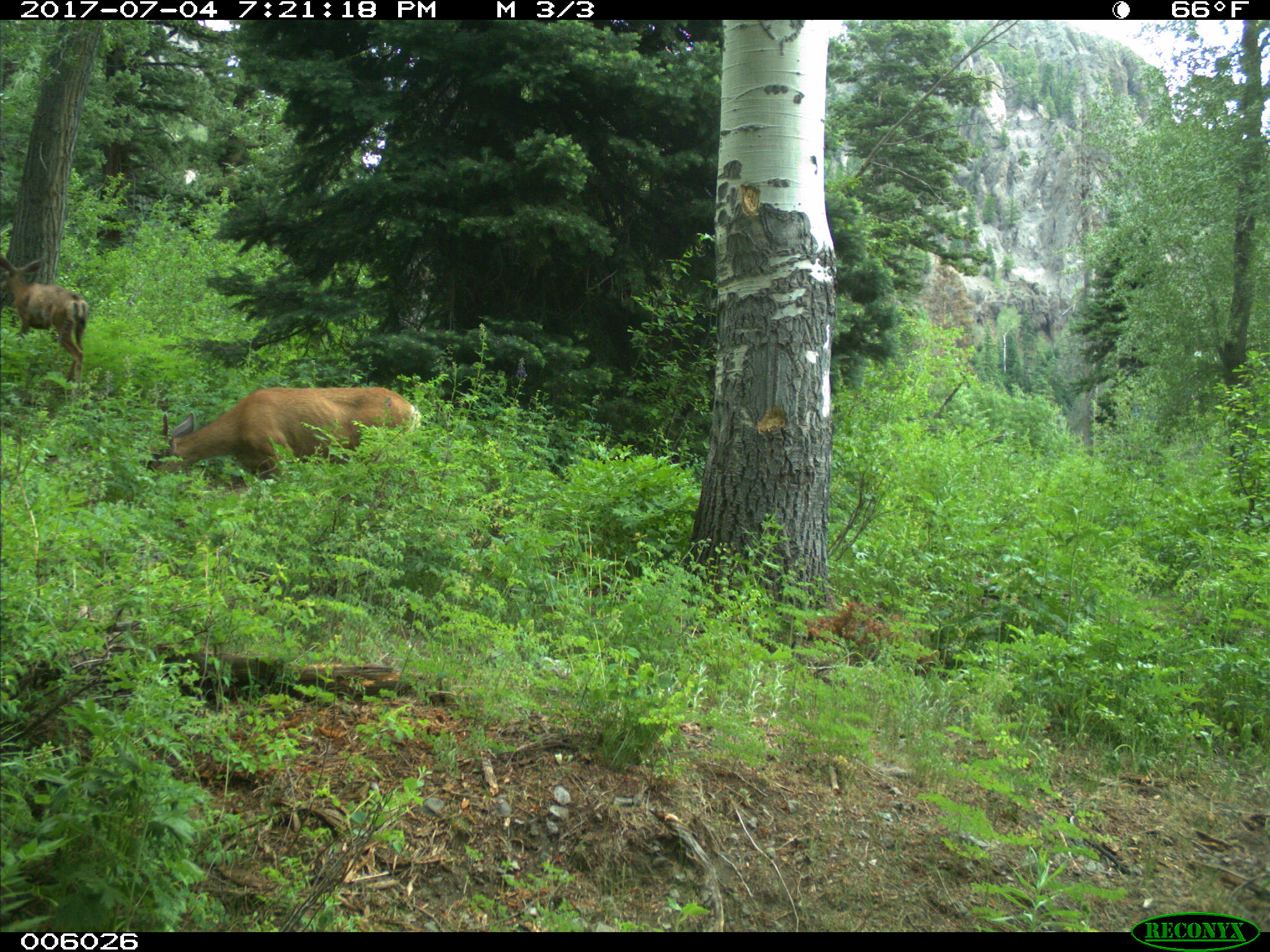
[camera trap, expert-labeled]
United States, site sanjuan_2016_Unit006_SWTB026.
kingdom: Animalia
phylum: Chordata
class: Mammalia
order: Artiodactyla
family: Cervidae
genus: Odocoileus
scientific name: Odocoileus hemionus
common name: mule deer